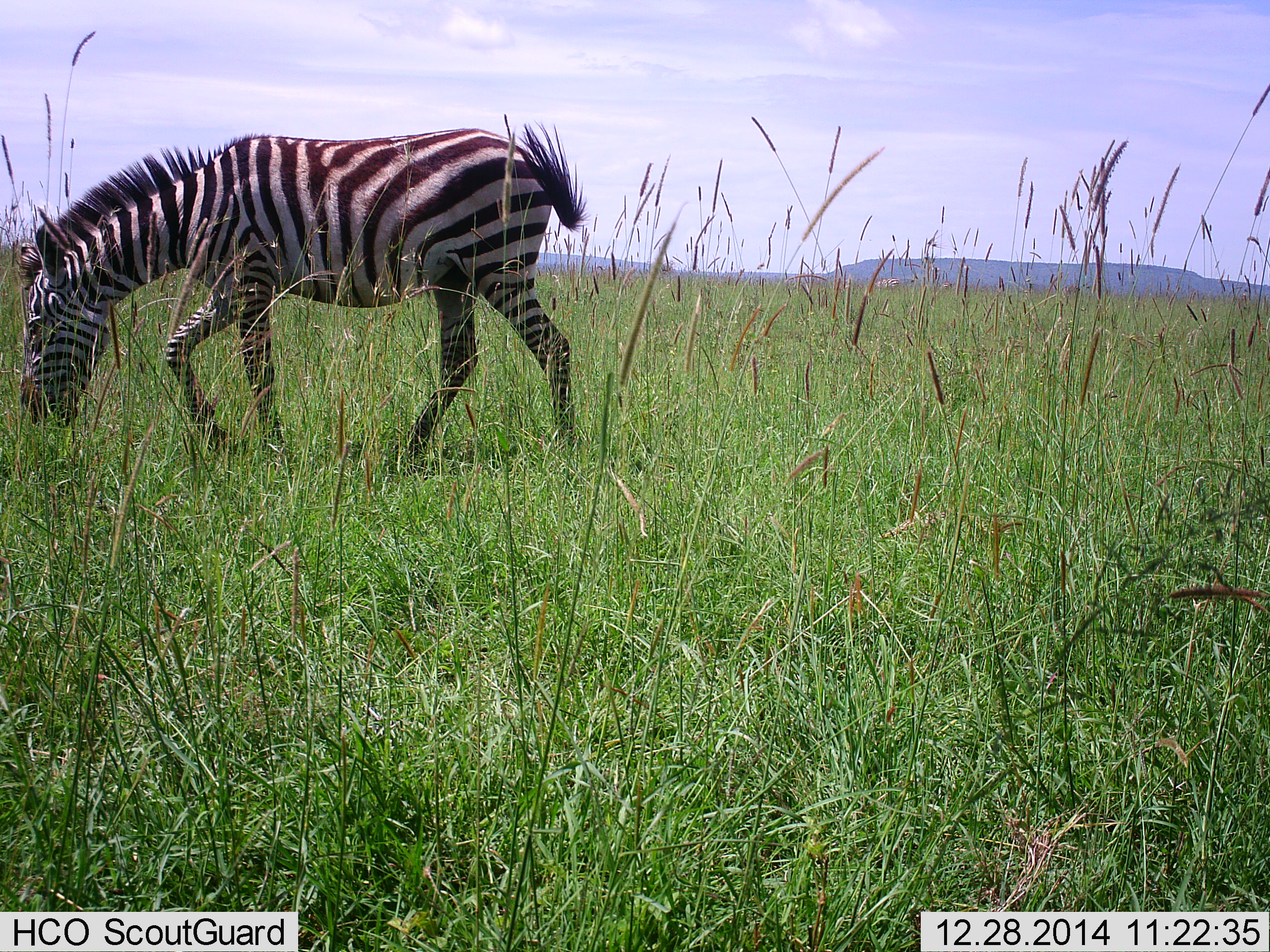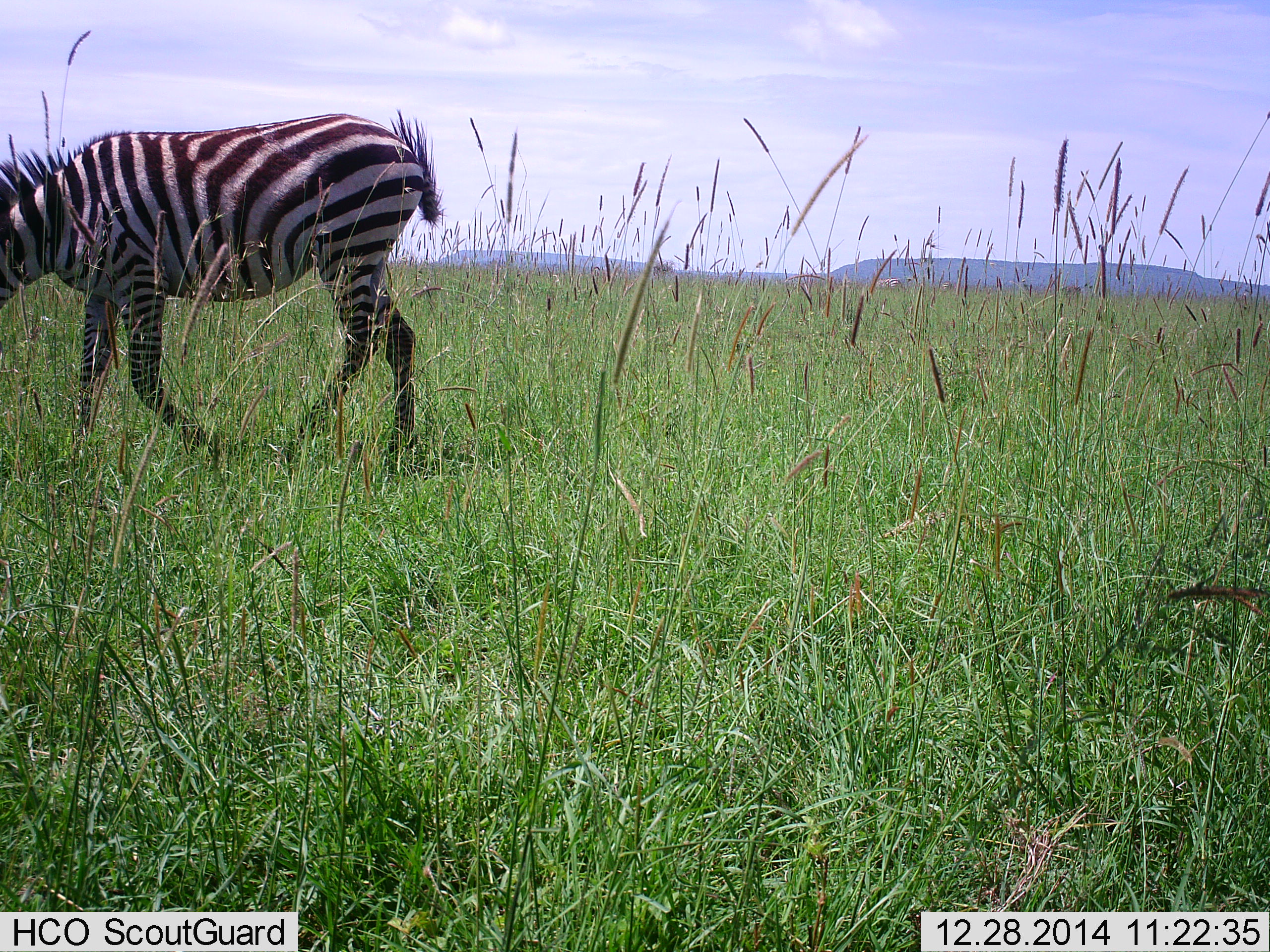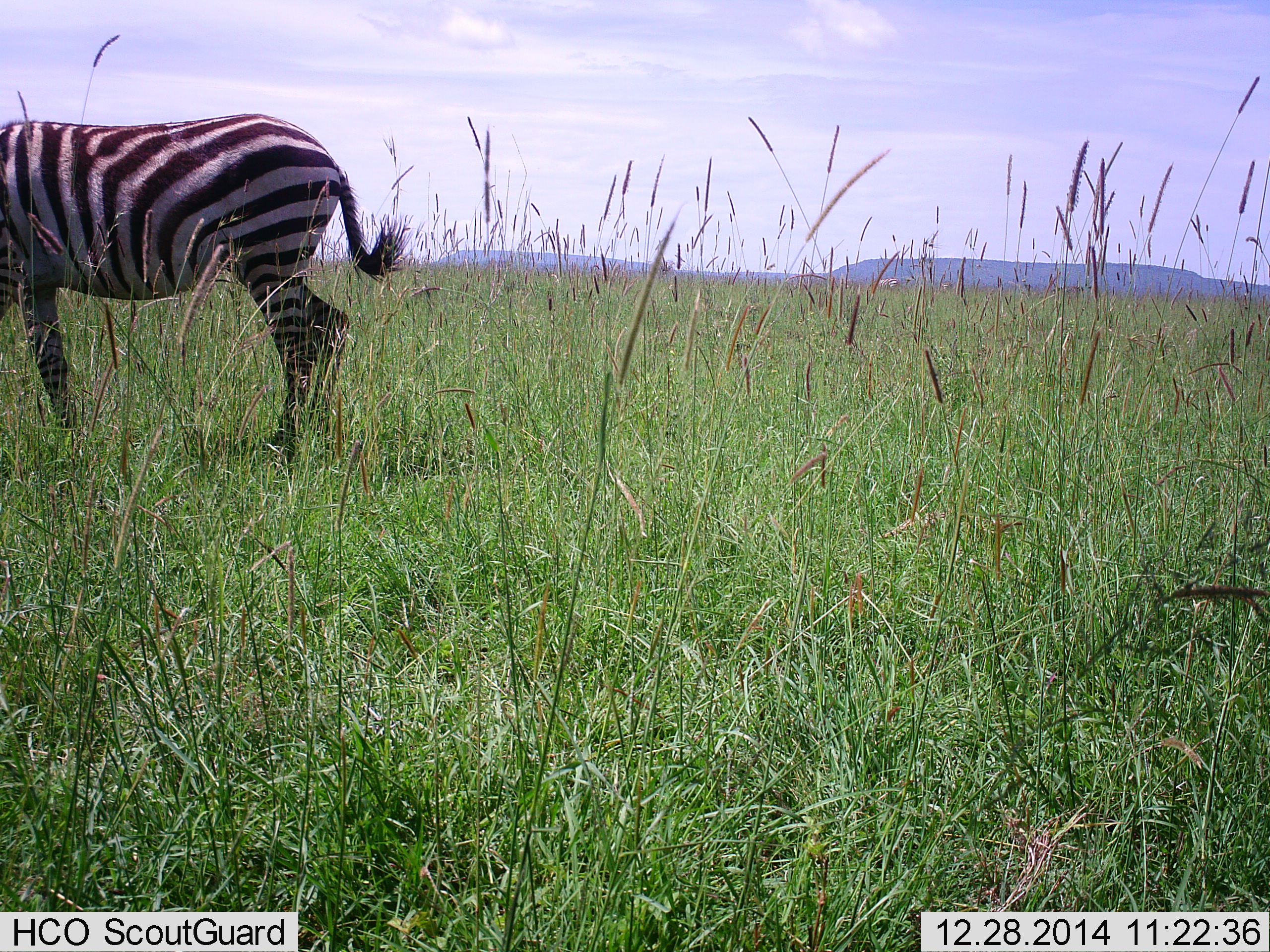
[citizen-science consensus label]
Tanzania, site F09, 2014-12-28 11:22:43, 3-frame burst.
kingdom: Animalia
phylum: Chordata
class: Mammalia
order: Perissodactyla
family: Equidae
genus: Equus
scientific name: Equus quagga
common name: plains zebra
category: zebra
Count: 1.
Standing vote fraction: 10%.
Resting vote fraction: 0%.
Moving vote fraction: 100%.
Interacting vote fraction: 0%.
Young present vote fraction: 0%.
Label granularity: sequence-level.